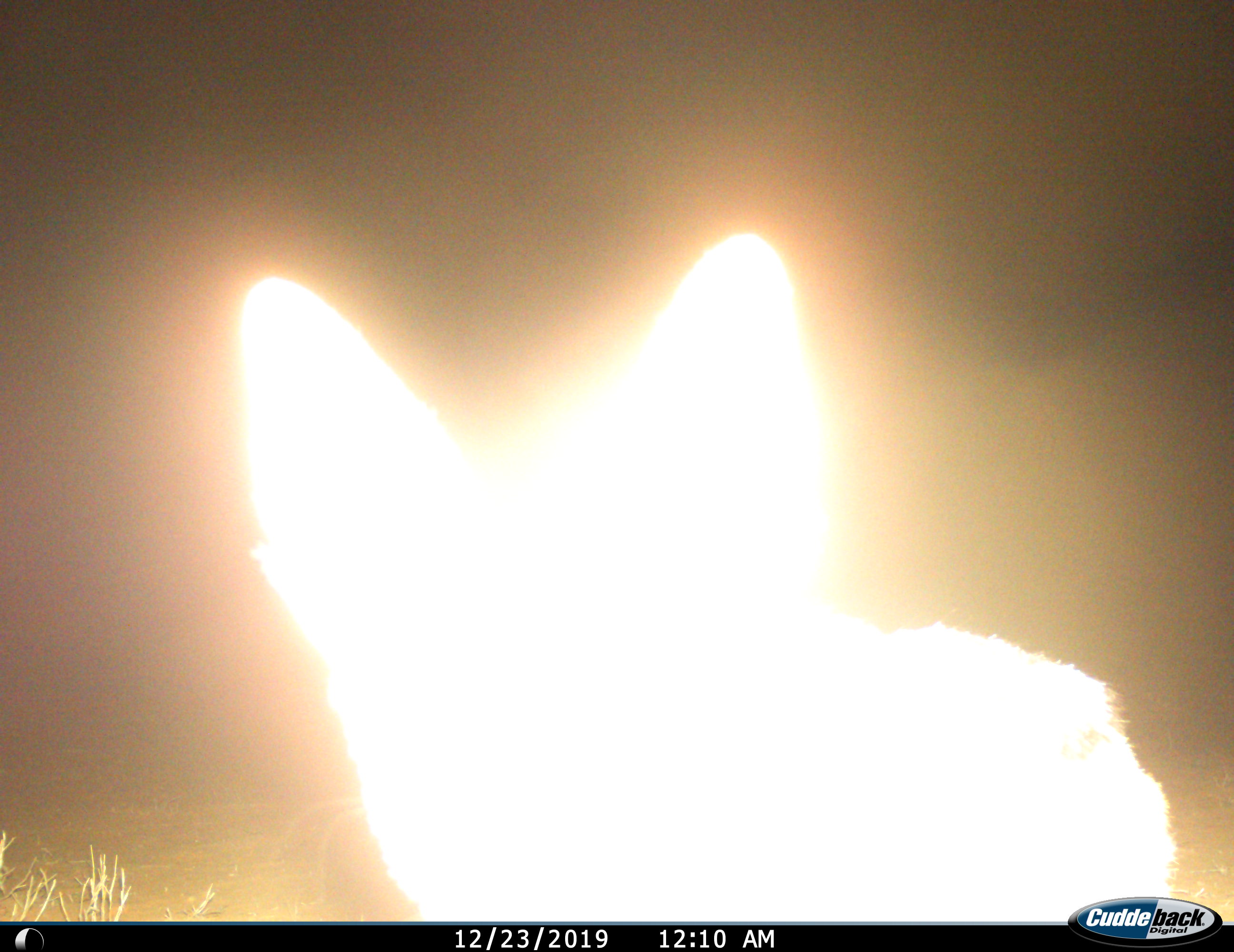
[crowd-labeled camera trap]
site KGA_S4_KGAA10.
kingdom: Animalia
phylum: Chordata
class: Mammalia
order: Carnivora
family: Canidae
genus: Lupulella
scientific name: Lupulella mesomelas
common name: black-backed jackal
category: jackalblackbacked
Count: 1.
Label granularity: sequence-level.